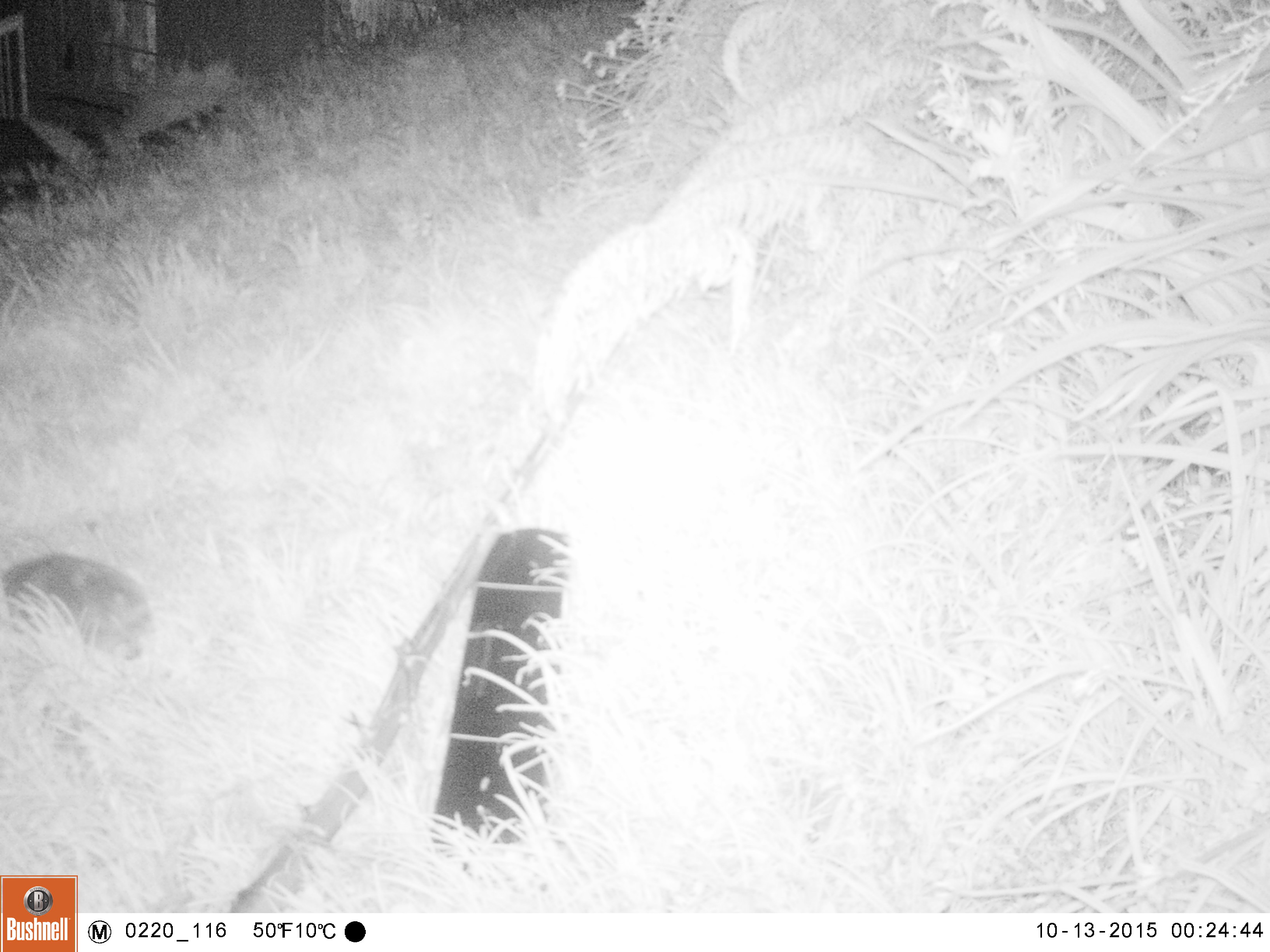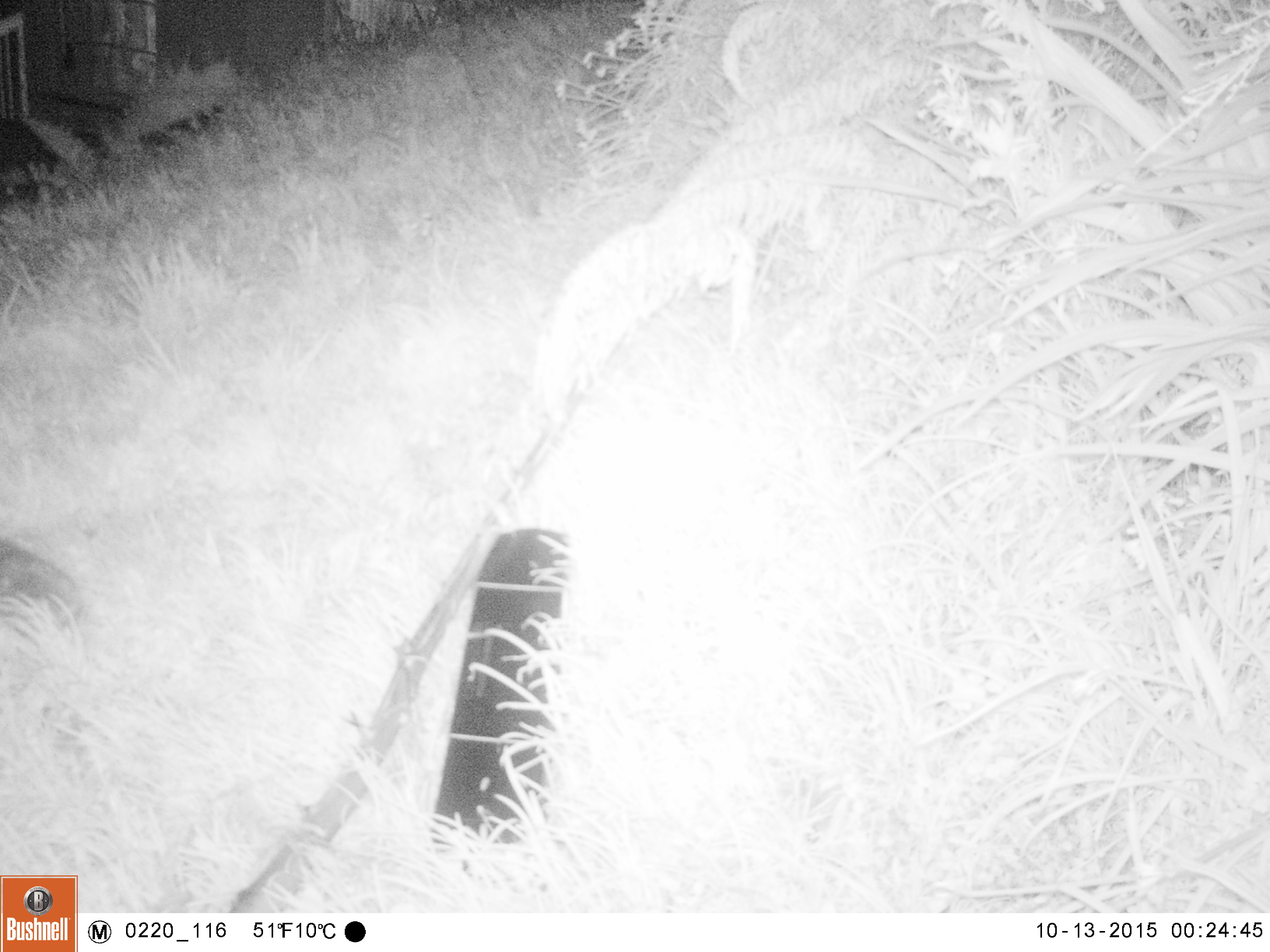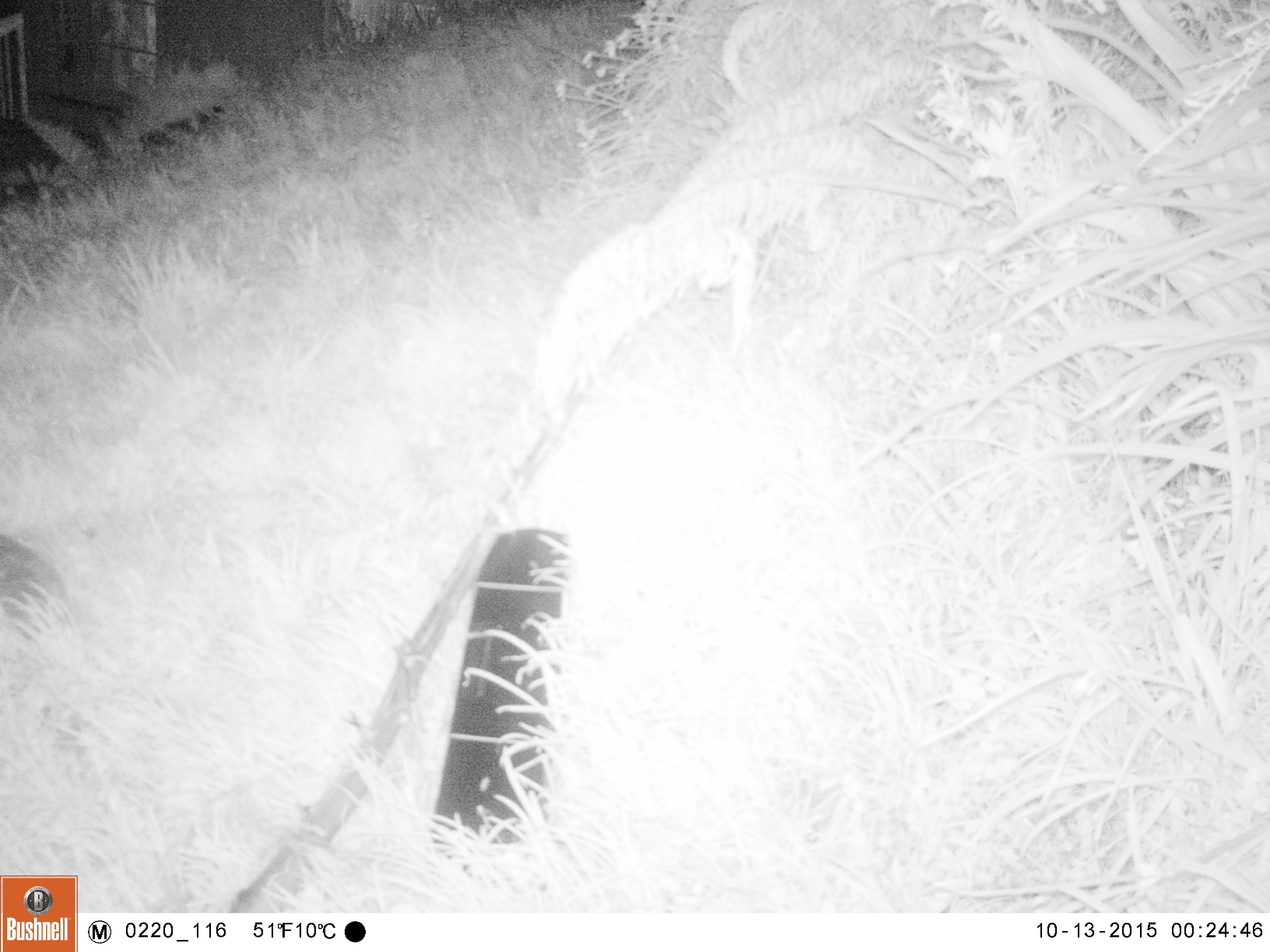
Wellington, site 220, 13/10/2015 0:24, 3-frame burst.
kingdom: Animalia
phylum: Chordata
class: Mammalia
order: Eulipotyphla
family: Erinaceidae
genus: Erinaceus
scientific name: Erinaceus europaeus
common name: hedgehog